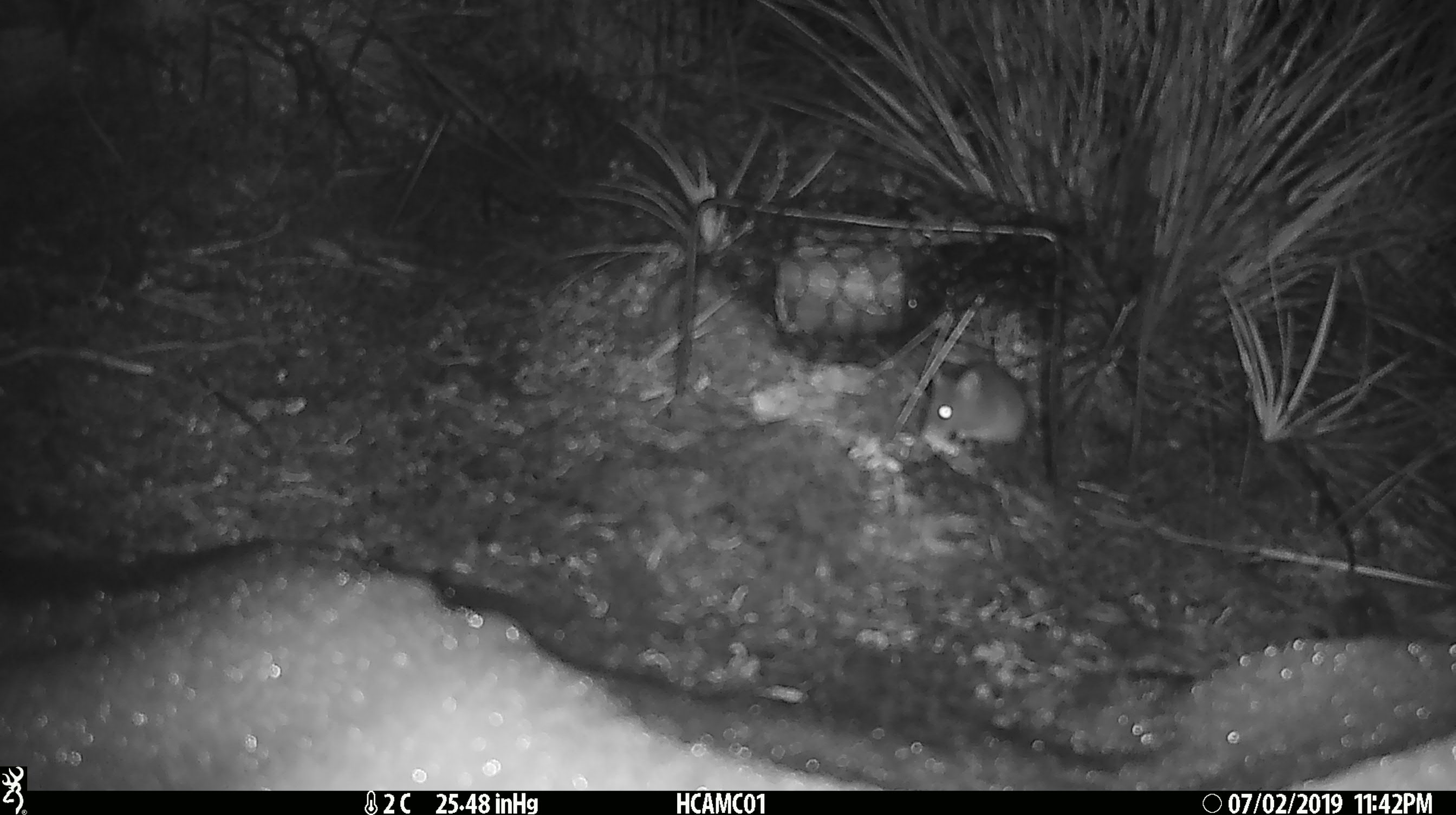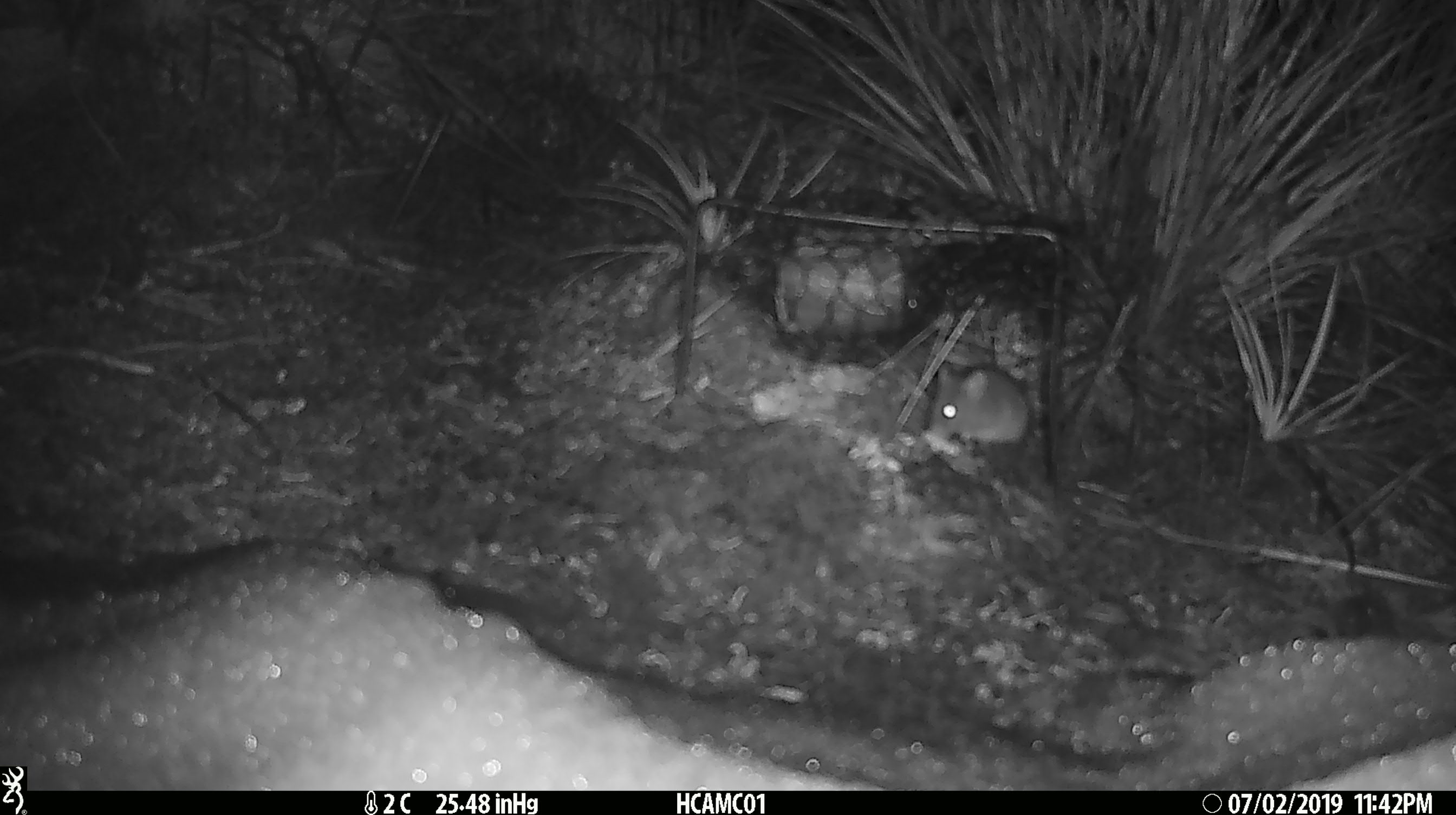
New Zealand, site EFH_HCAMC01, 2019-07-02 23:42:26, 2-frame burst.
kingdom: Animalia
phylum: Chordata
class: Mammalia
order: Rodentia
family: Muridae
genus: Mus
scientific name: Mus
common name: mouse